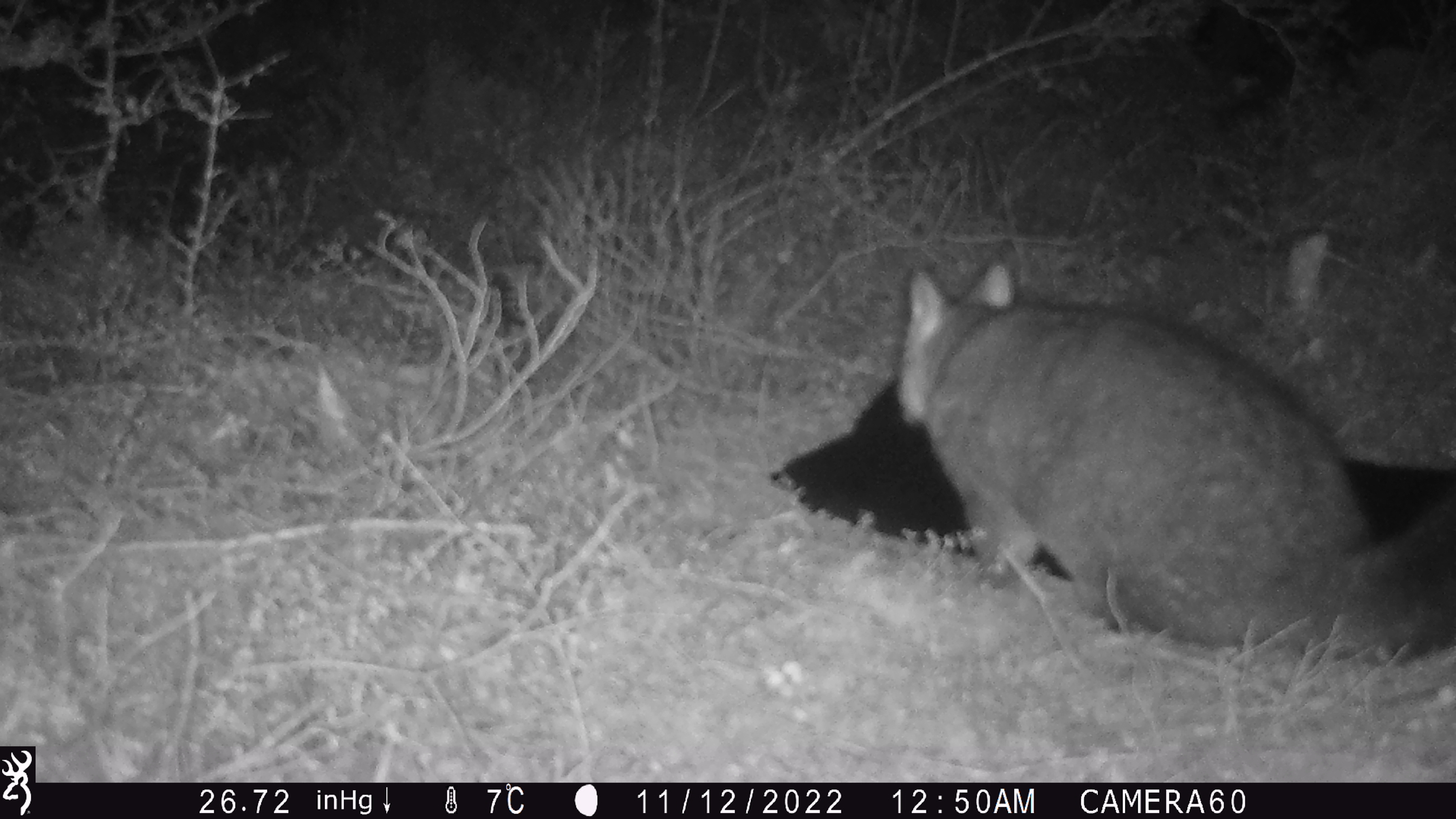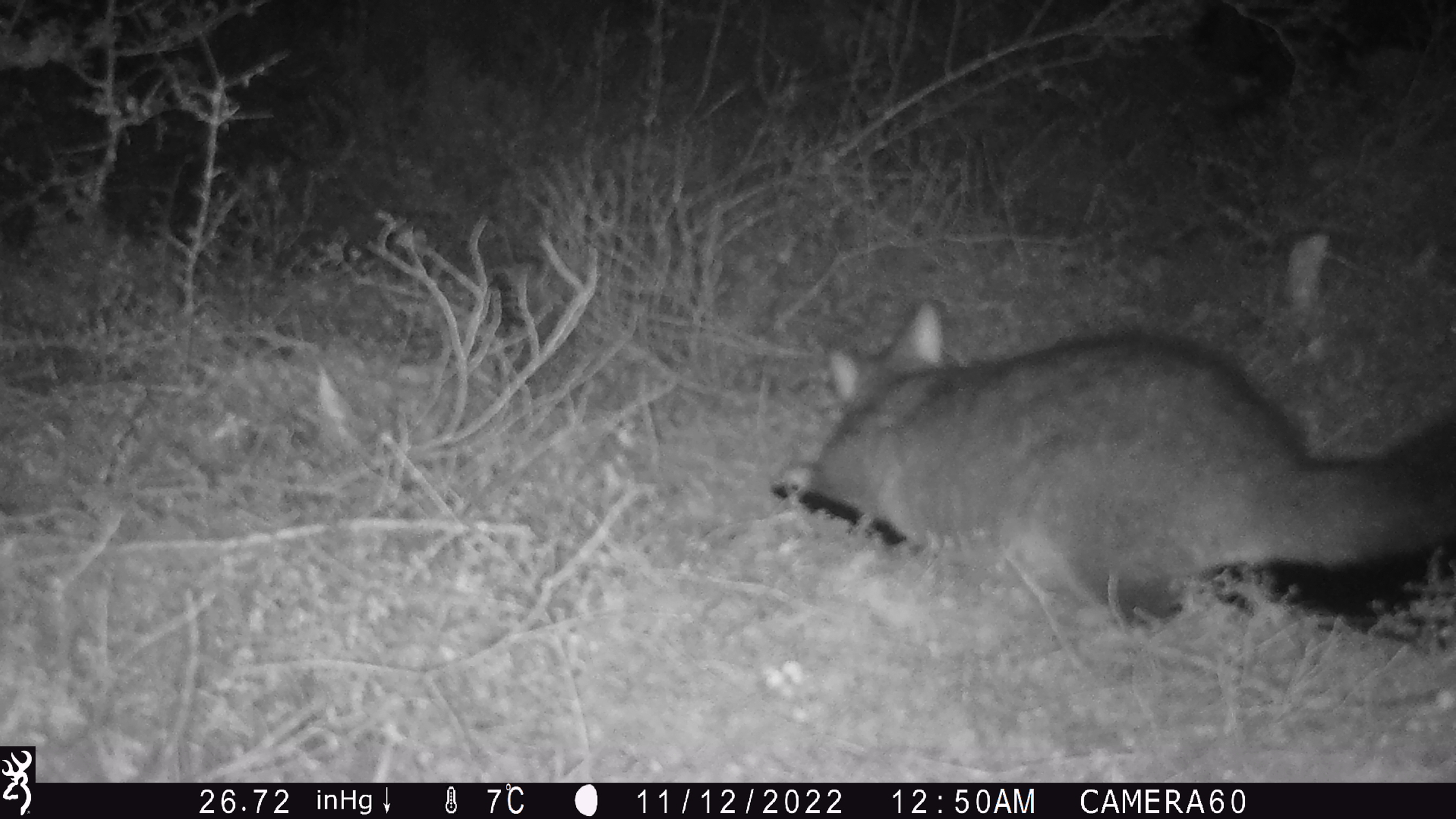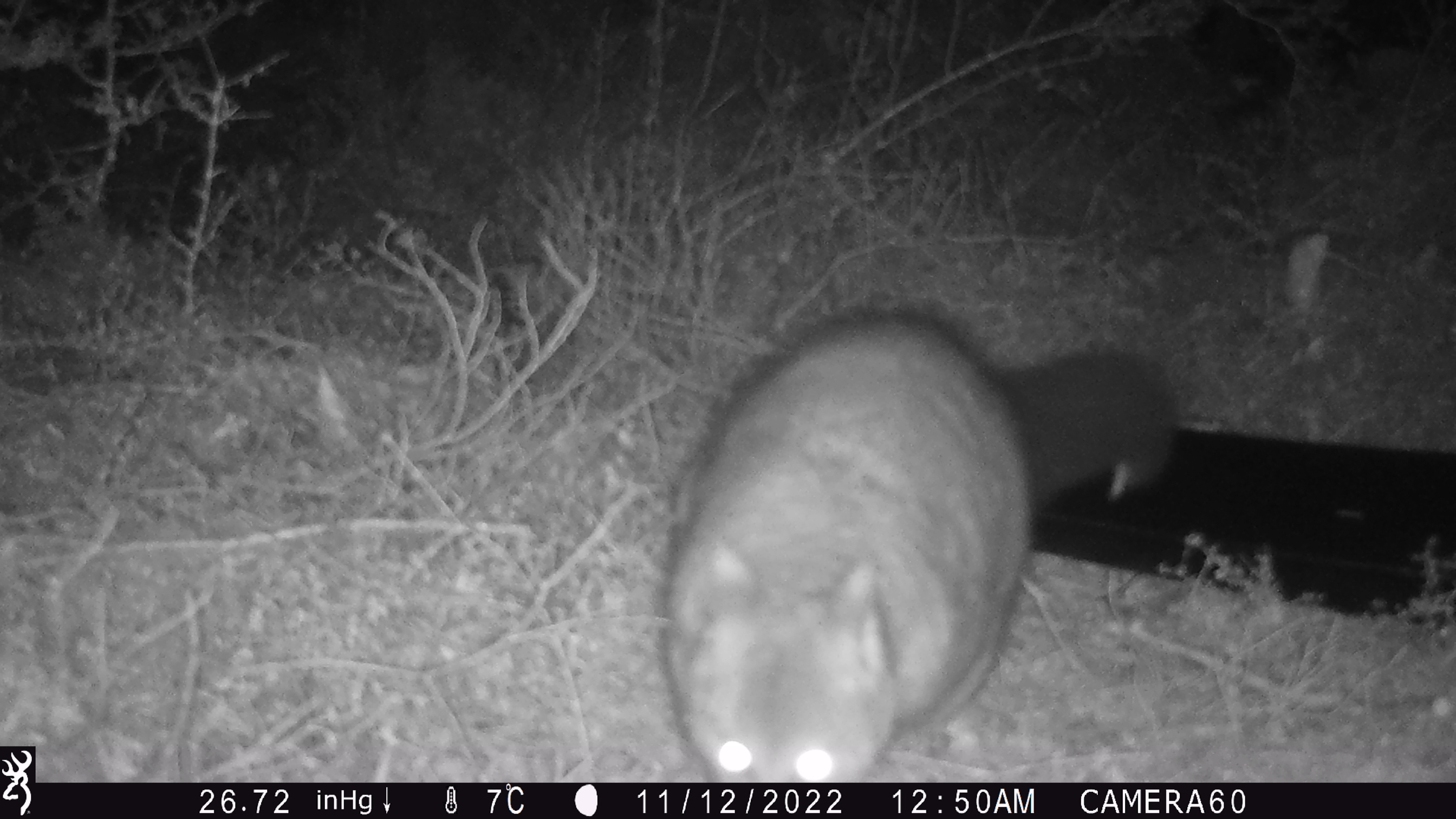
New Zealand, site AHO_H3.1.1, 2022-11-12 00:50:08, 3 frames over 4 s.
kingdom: Animalia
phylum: Chordata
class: Mammalia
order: Diprotodontia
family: Phalangeridae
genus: Trichosurus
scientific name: Trichosurus vulpecula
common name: common brushtail possum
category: possum